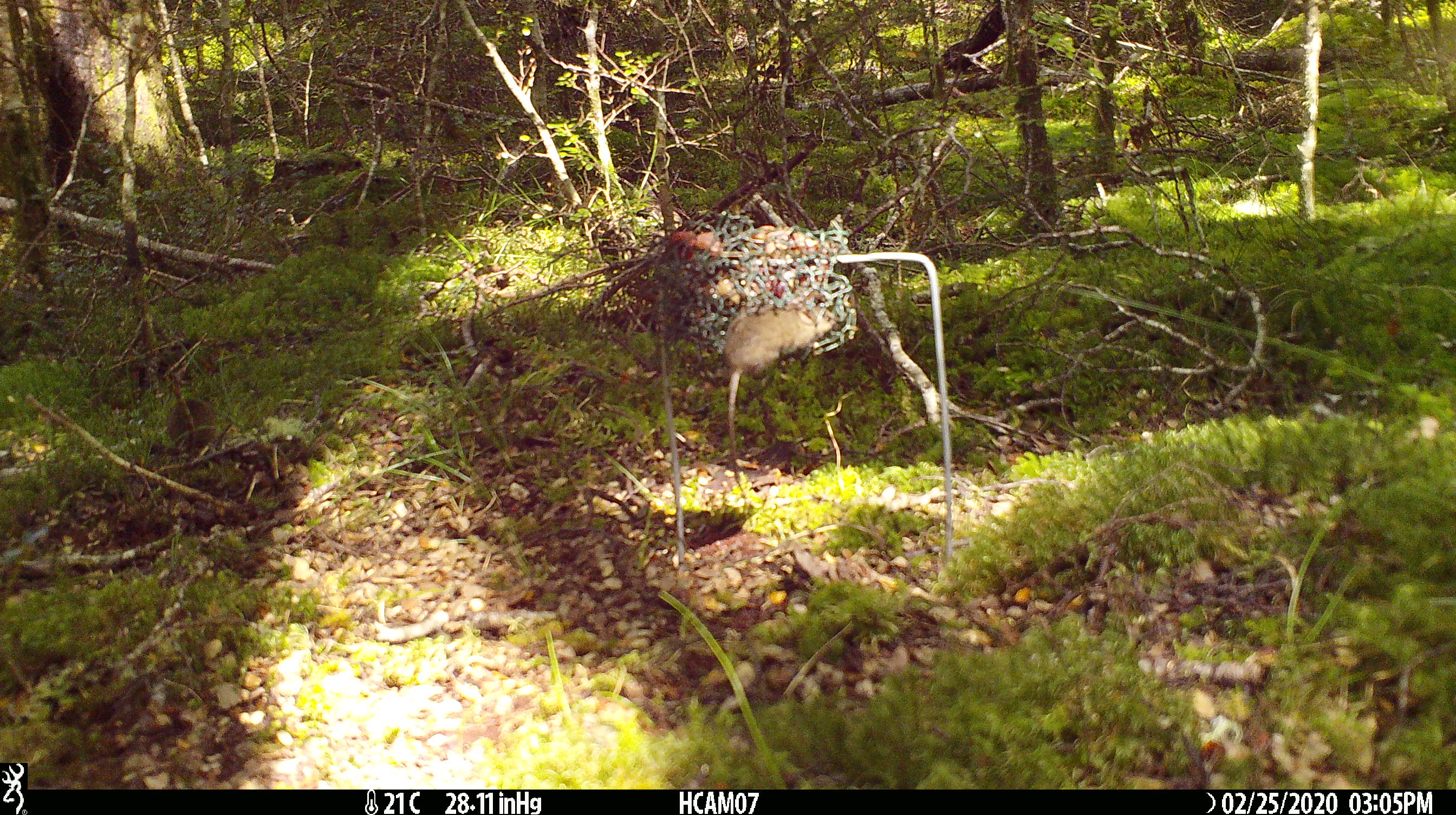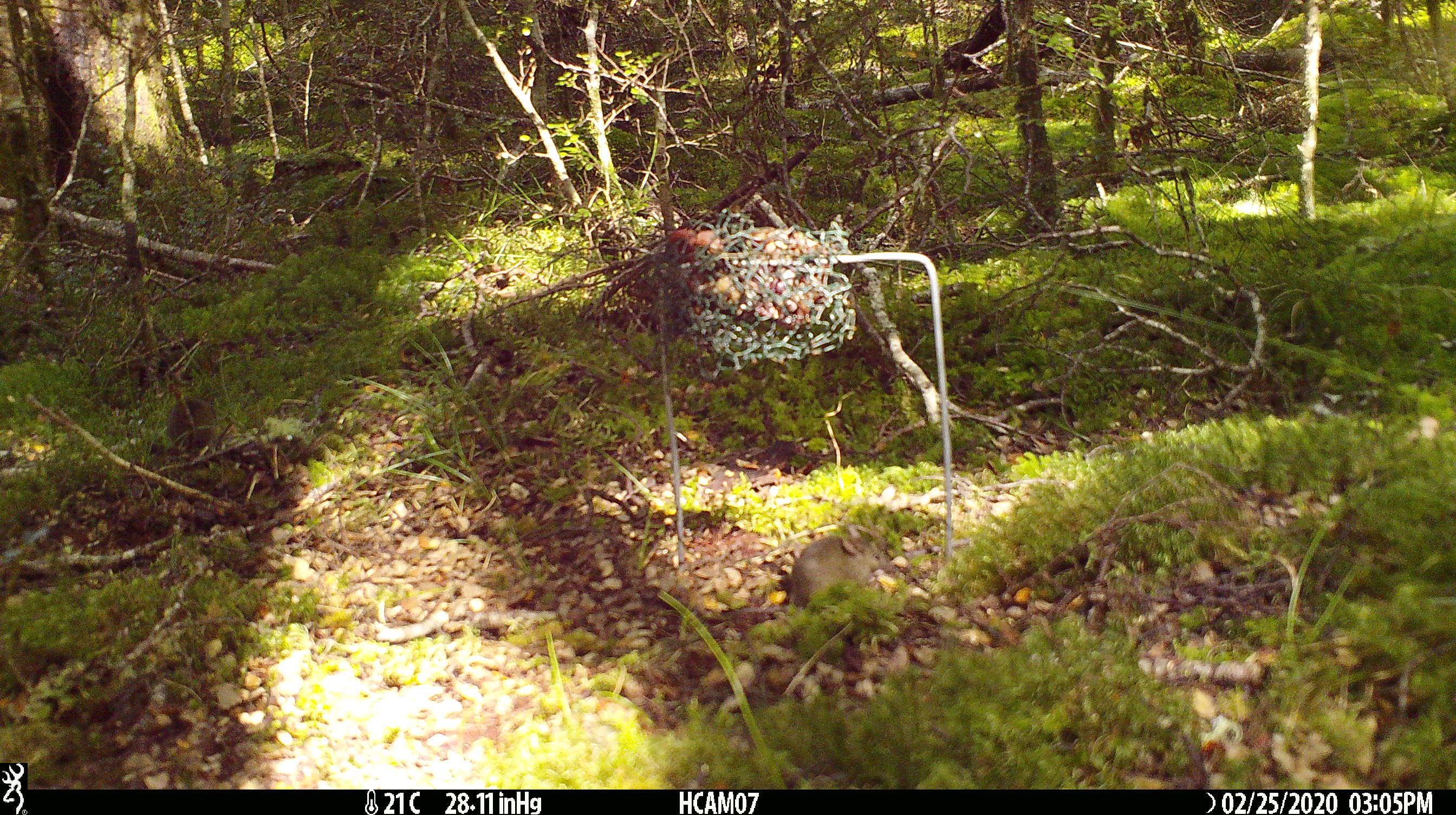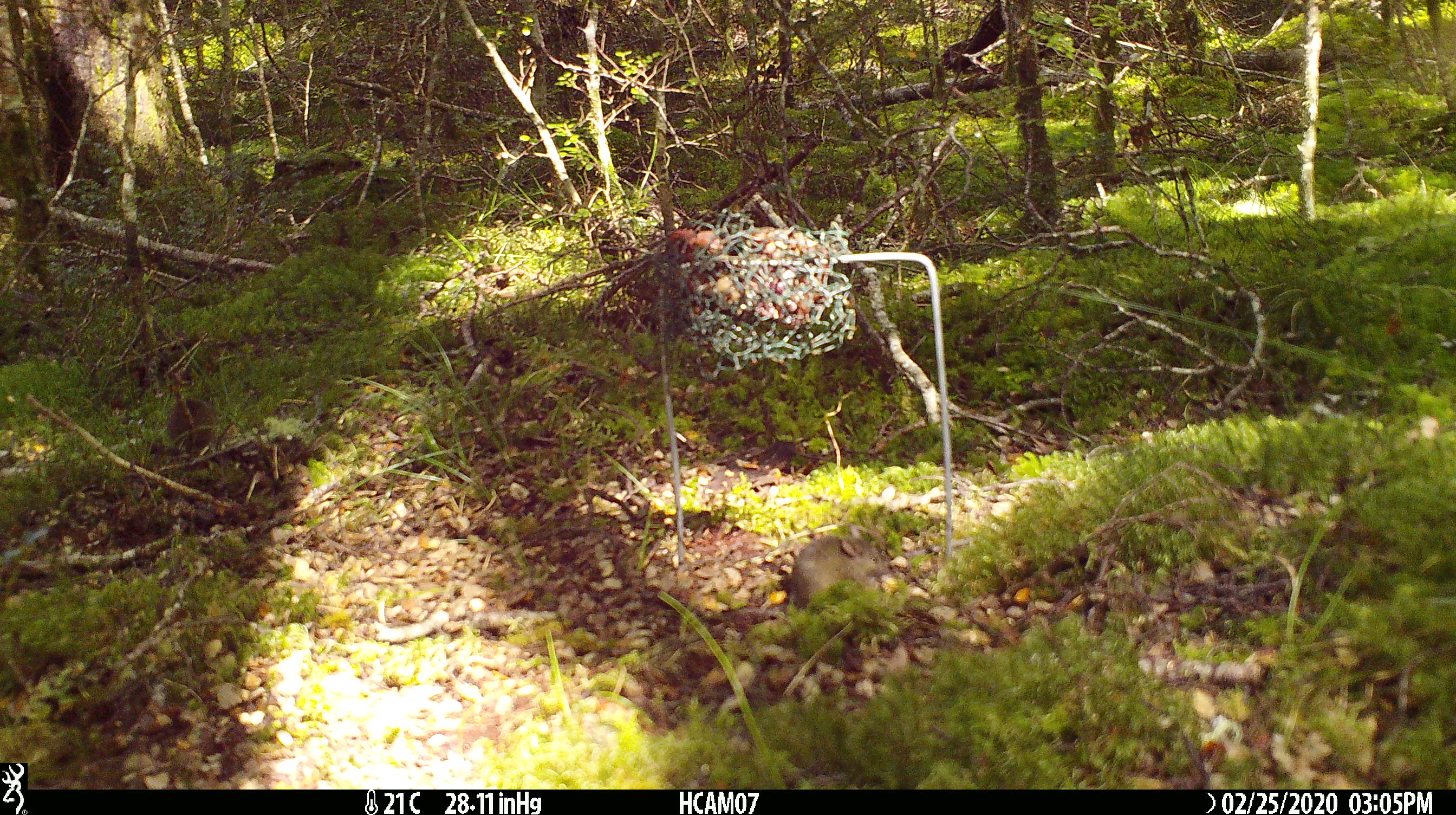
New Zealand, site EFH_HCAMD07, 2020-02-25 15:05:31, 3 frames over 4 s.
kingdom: Animalia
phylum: Chordata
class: Mammalia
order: Rodentia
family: Muridae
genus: Mus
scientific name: Mus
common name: mouse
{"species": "mouse (Mus)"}